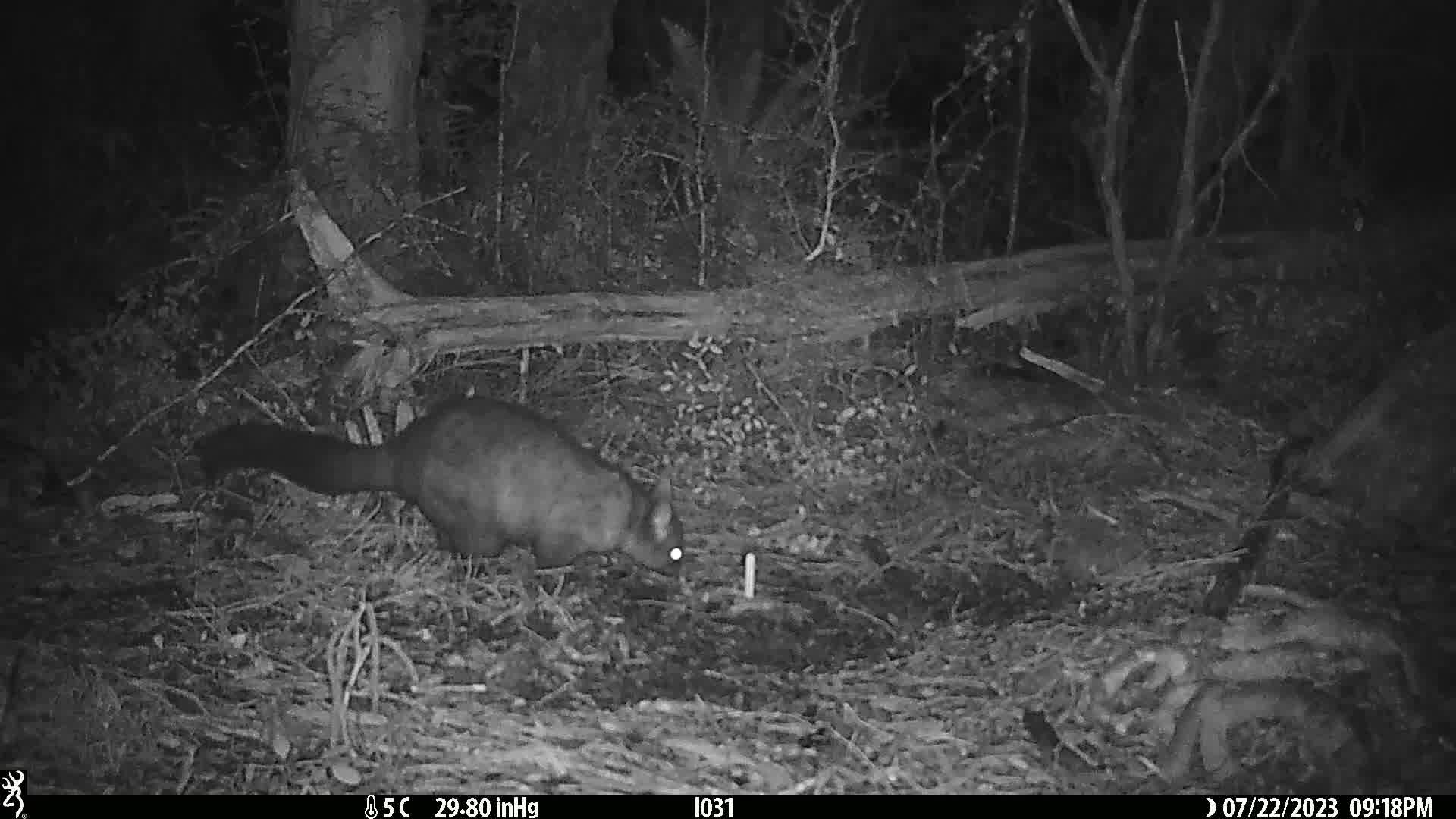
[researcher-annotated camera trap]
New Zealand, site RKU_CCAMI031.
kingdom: Animalia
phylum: Chordata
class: Mammalia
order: Diprotodontia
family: Phalangeridae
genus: Trichosurus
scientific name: Trichosurus vulpecula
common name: common brushtail possum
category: possum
Possum (common brushtail possum) (Trichosurus vulpecula).